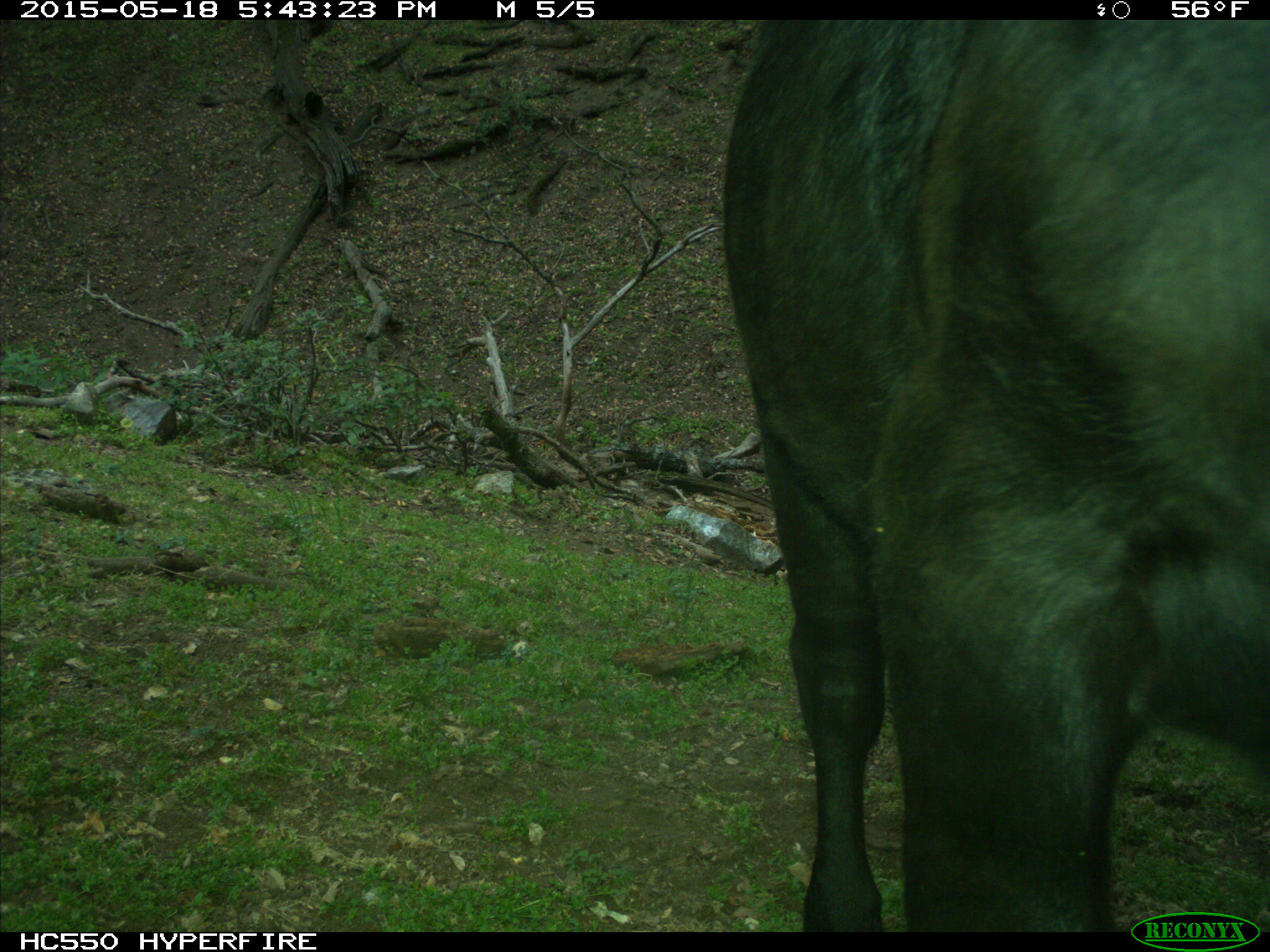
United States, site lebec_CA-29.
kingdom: Animalia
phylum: Chordata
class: Mammalia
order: Artiodactyla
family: Bovidae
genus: Bos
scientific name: Bos taurus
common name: domestic cow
Bos taurus (domestic cow).